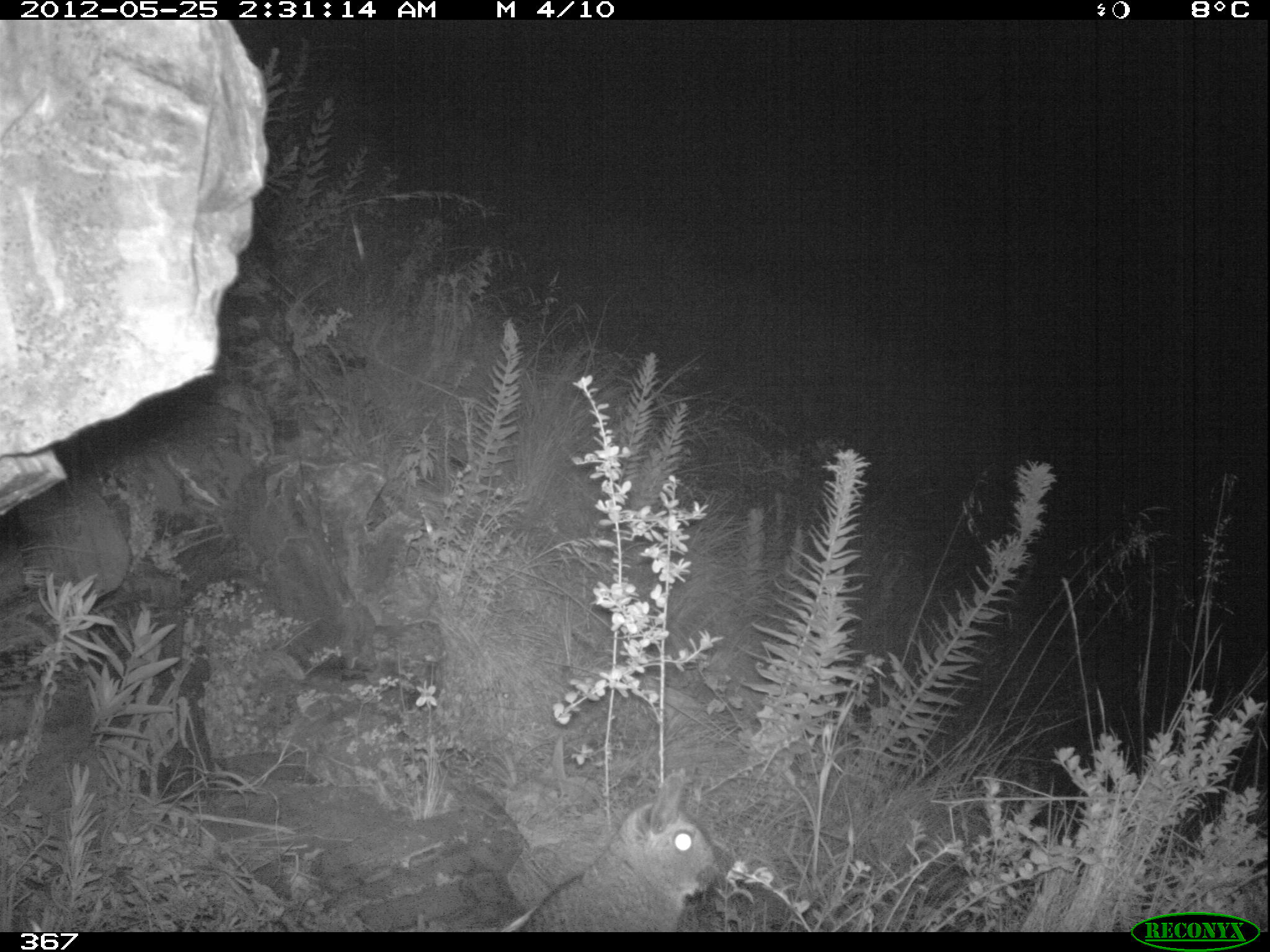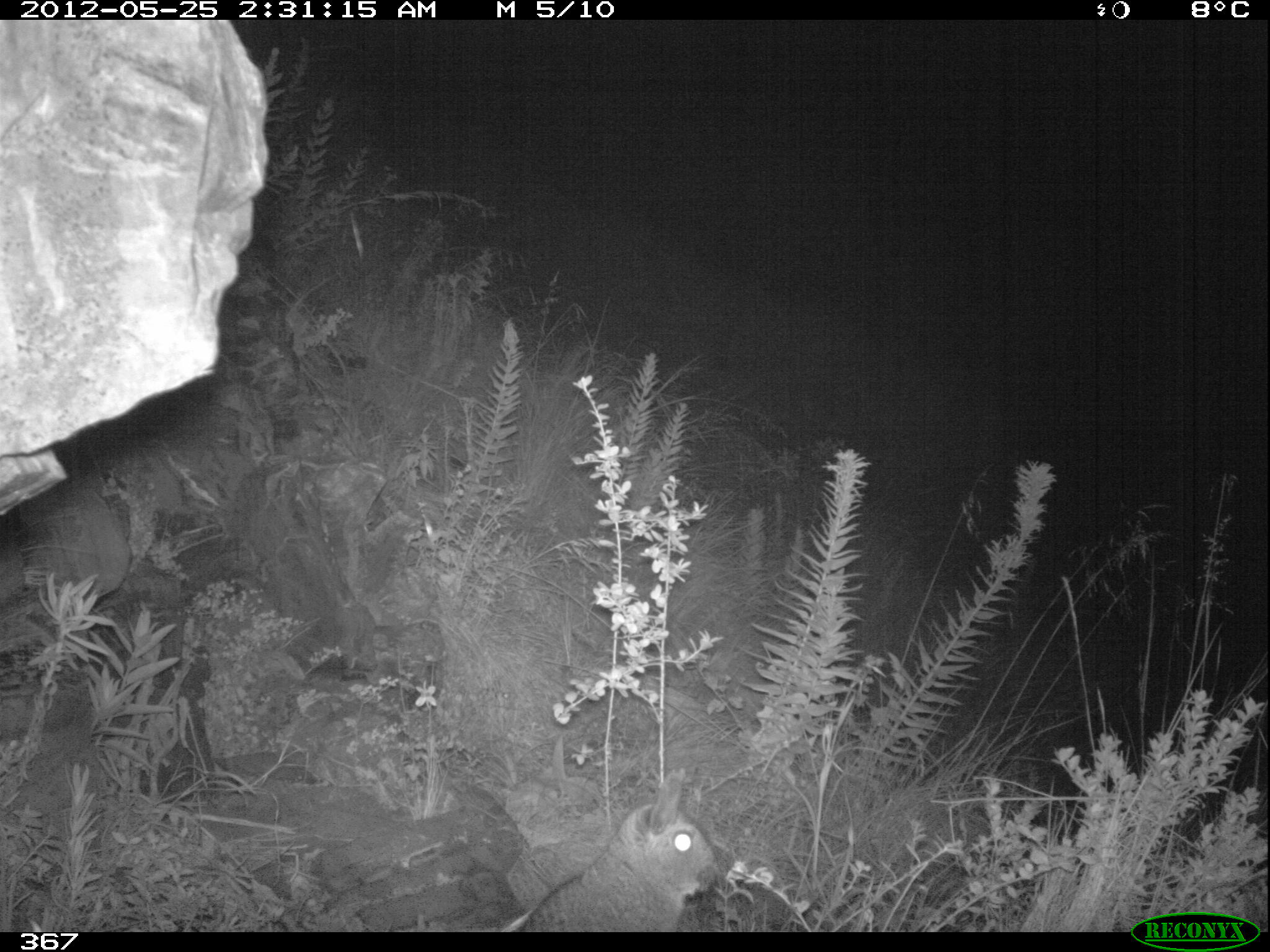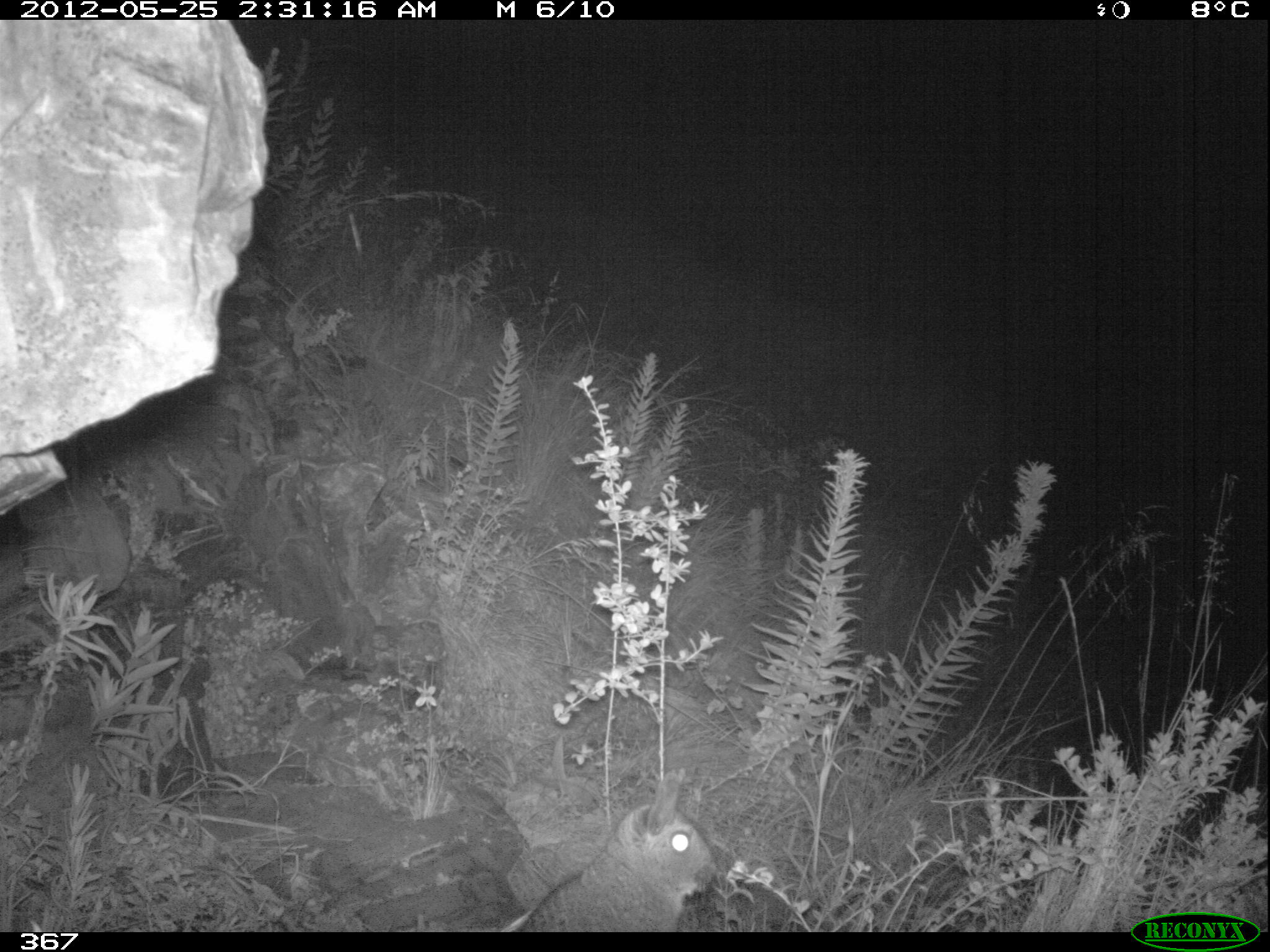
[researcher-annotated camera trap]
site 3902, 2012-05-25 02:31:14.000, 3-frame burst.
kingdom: Animalia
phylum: Chordata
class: Mammalia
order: Rodentia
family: Chinchillidae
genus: Lagidium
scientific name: Lagidium viscacia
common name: mountain viscacha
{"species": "Lagidium viscacia (mountain viscacha)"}